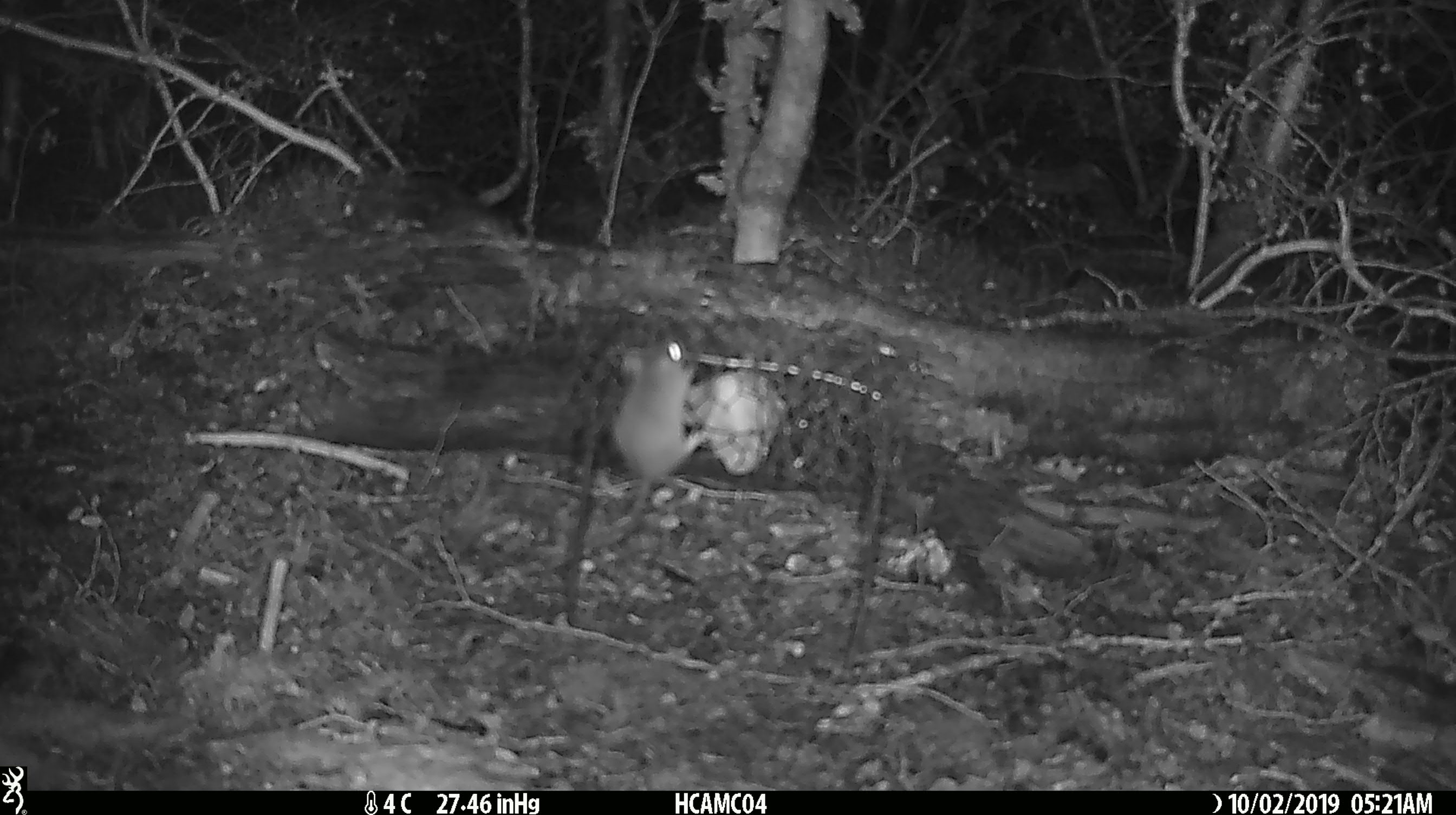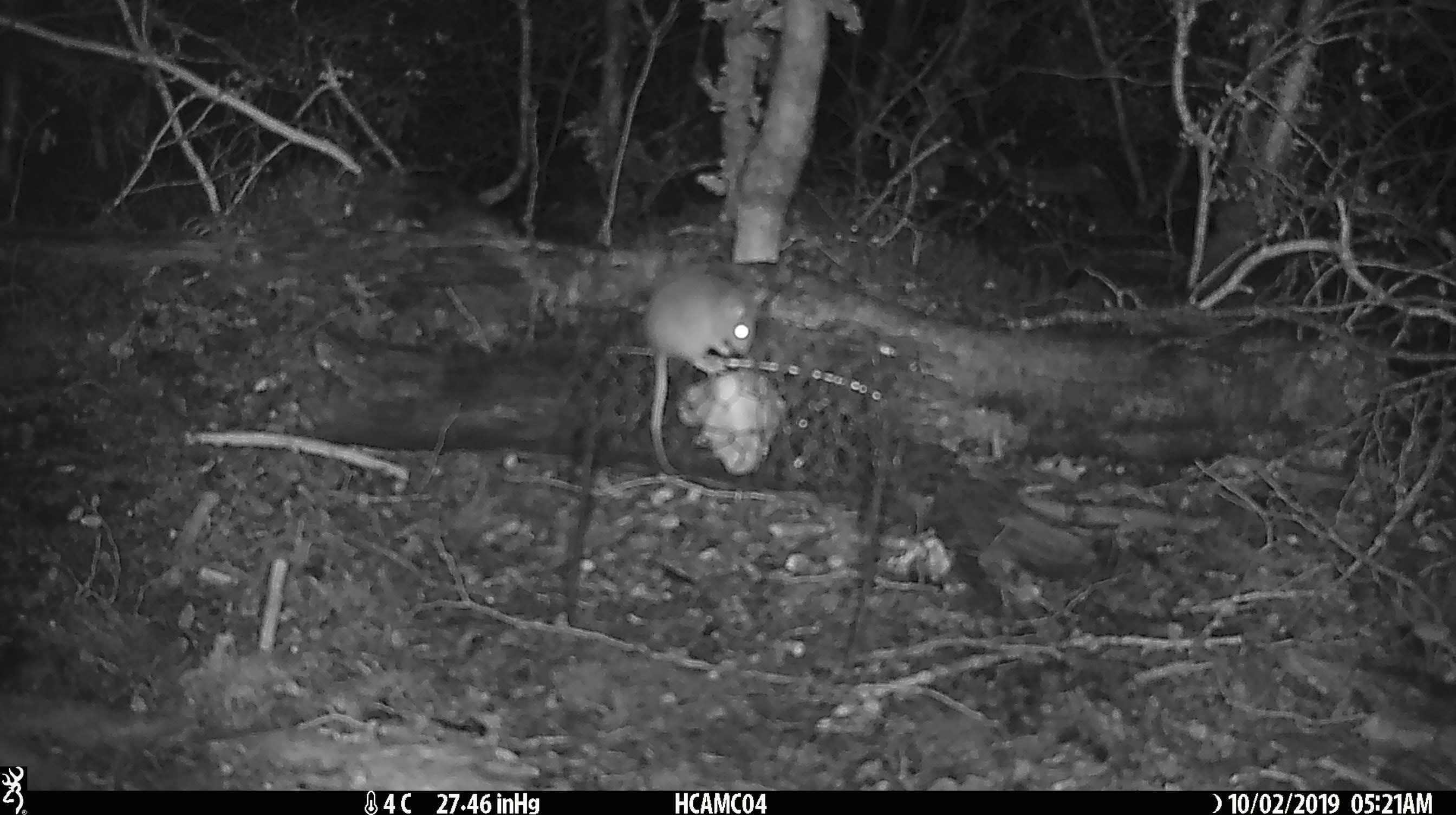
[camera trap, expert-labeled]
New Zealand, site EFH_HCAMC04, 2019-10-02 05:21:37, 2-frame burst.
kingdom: Animalia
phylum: Chordata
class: Mammalia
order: Rodentia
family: Muridae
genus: Mus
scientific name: Mus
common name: mouse